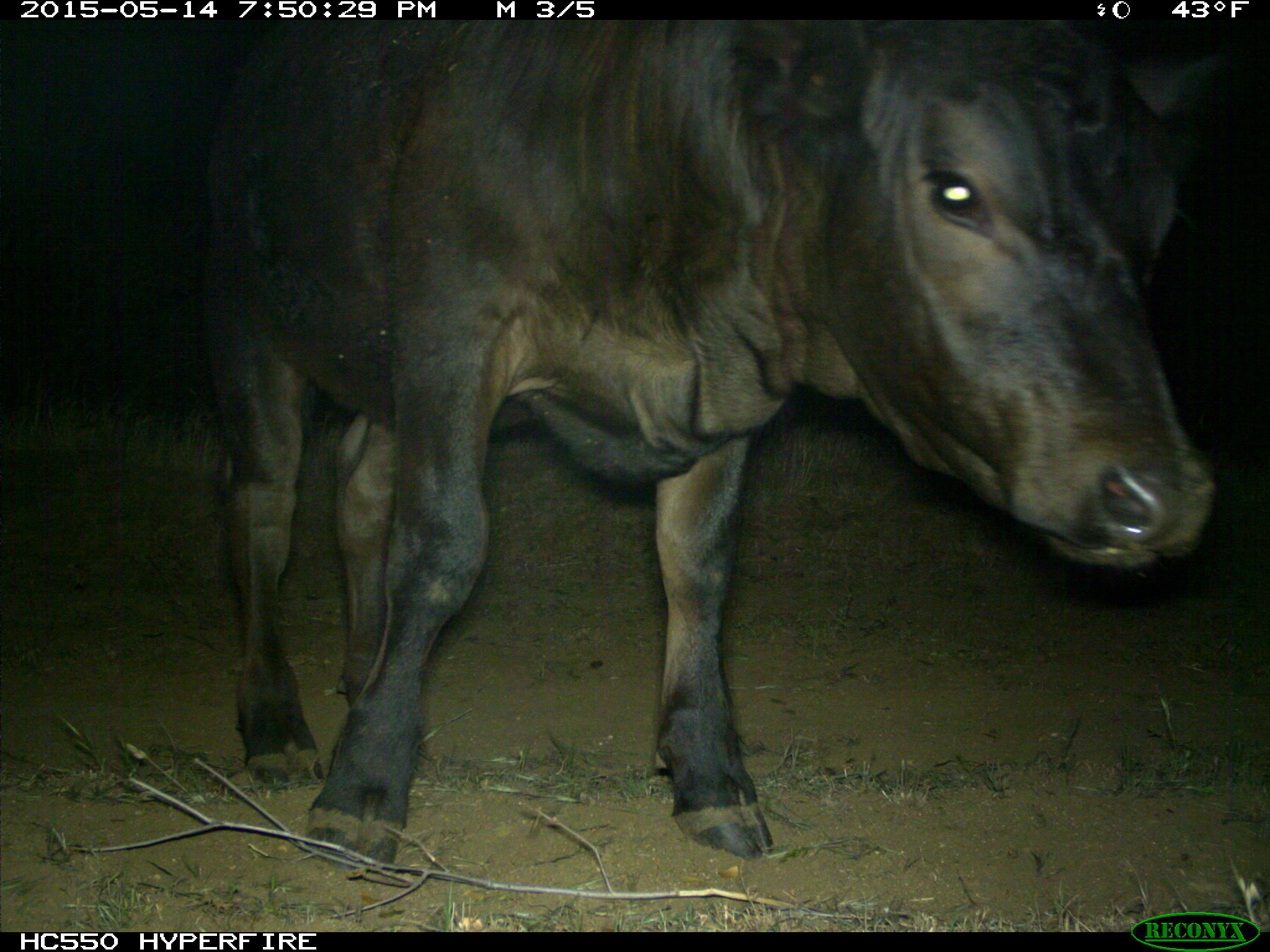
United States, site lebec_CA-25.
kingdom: Animalia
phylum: Chordata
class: Mammalia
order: Artiodactyla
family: Bovidae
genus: Bos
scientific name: Bos taurus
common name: domestic cow